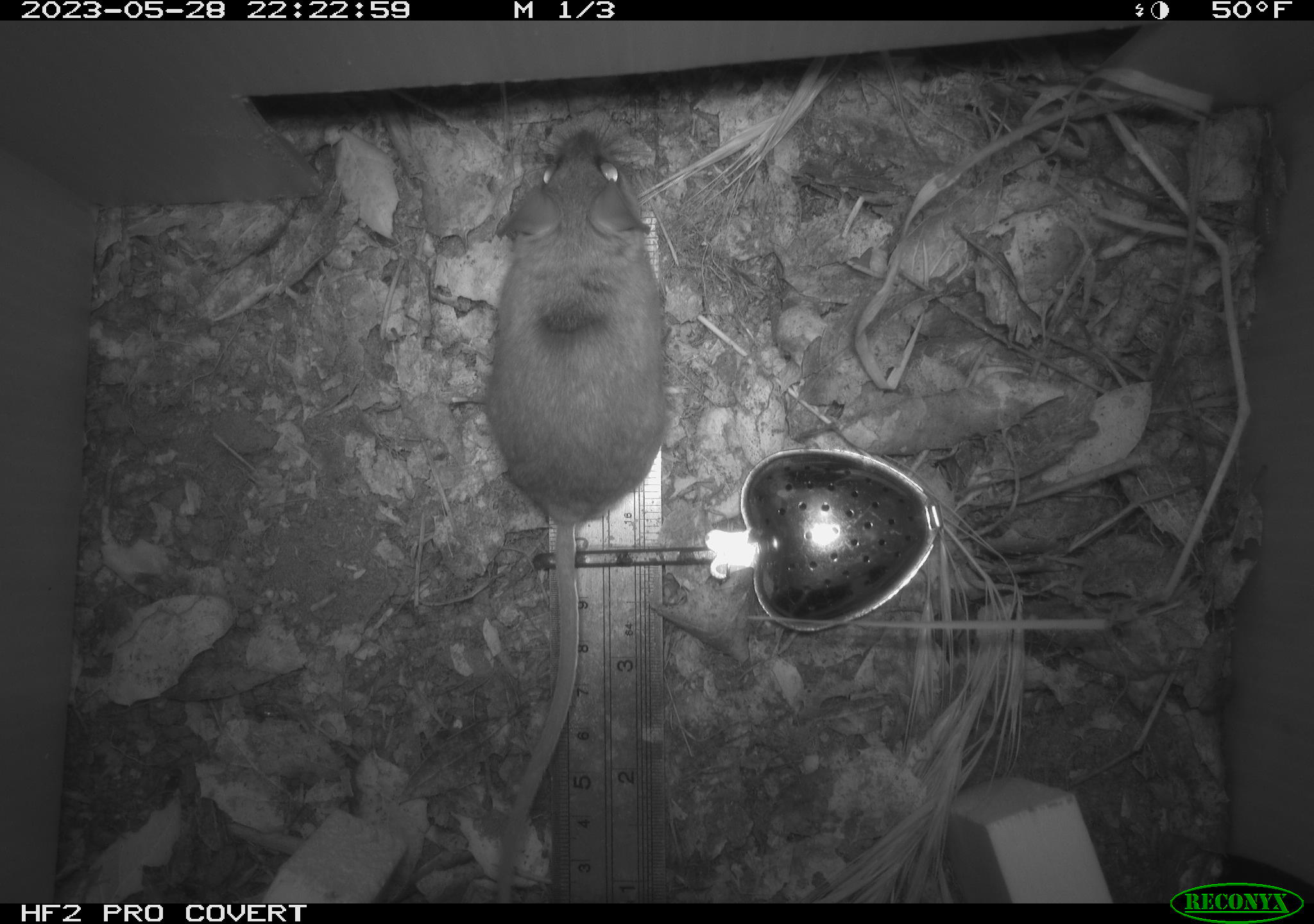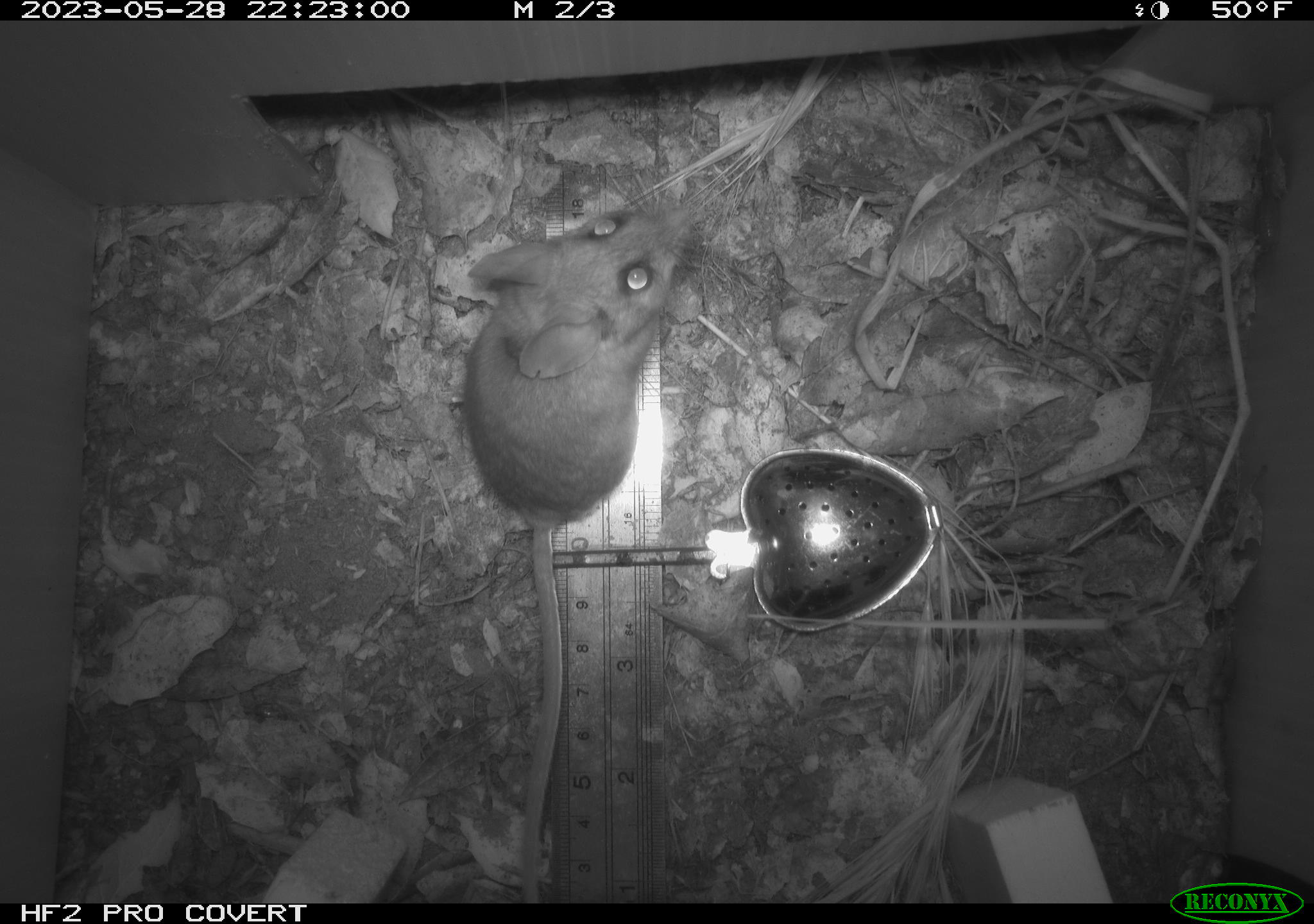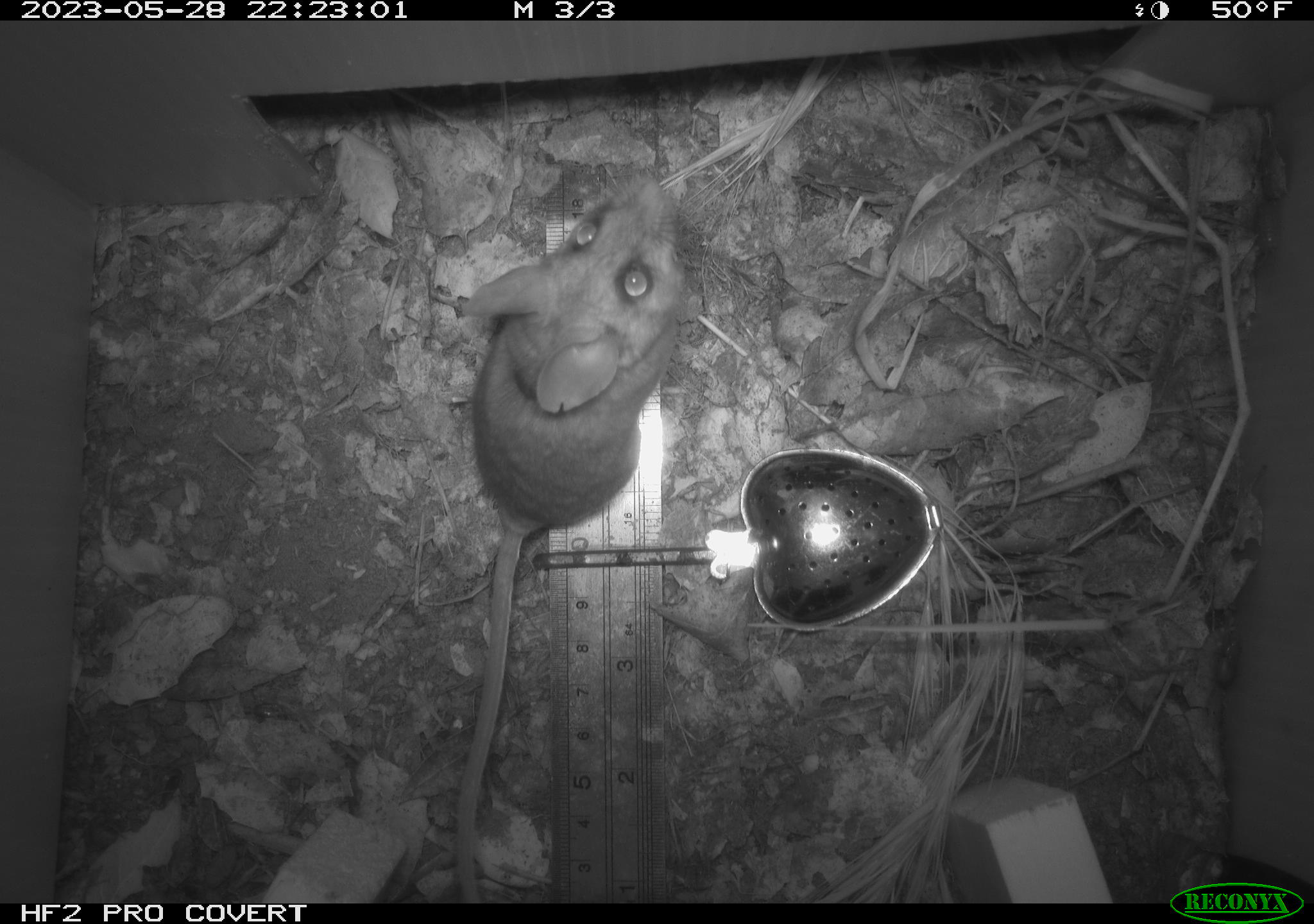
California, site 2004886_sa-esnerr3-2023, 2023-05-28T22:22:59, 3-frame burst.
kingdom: Animalia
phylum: Chordata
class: Mammalia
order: Rodentia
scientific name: Rodentia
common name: mouse species